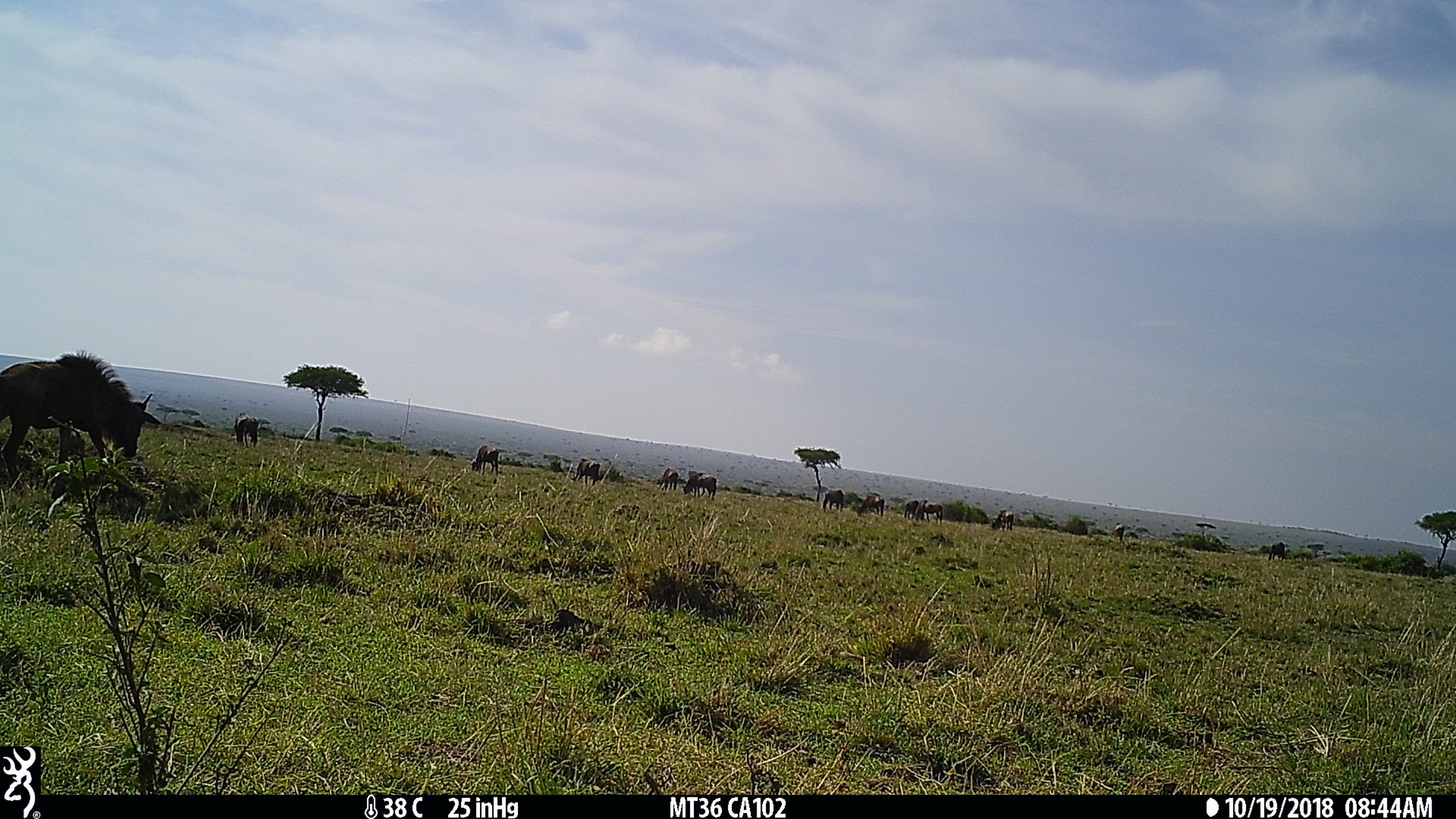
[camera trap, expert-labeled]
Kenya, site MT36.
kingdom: Animalia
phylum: Chordata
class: Mammalia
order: Artiodactyla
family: Bovidae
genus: Connochaetes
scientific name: Connochaetes taurinus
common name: blue wildebeest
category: wildebeest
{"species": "wildebeest (blue wildebeest) (Connochaetes taurinus)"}